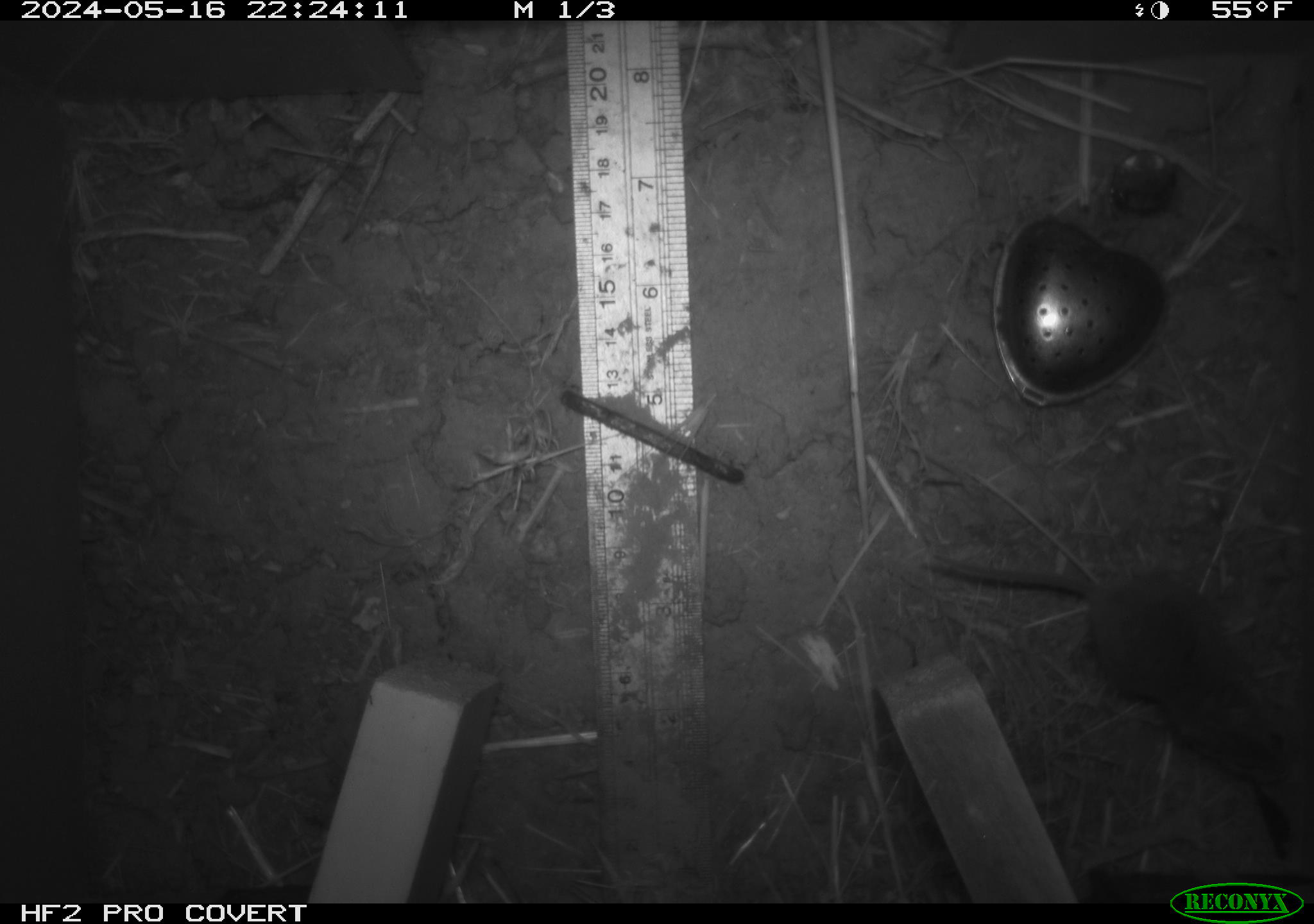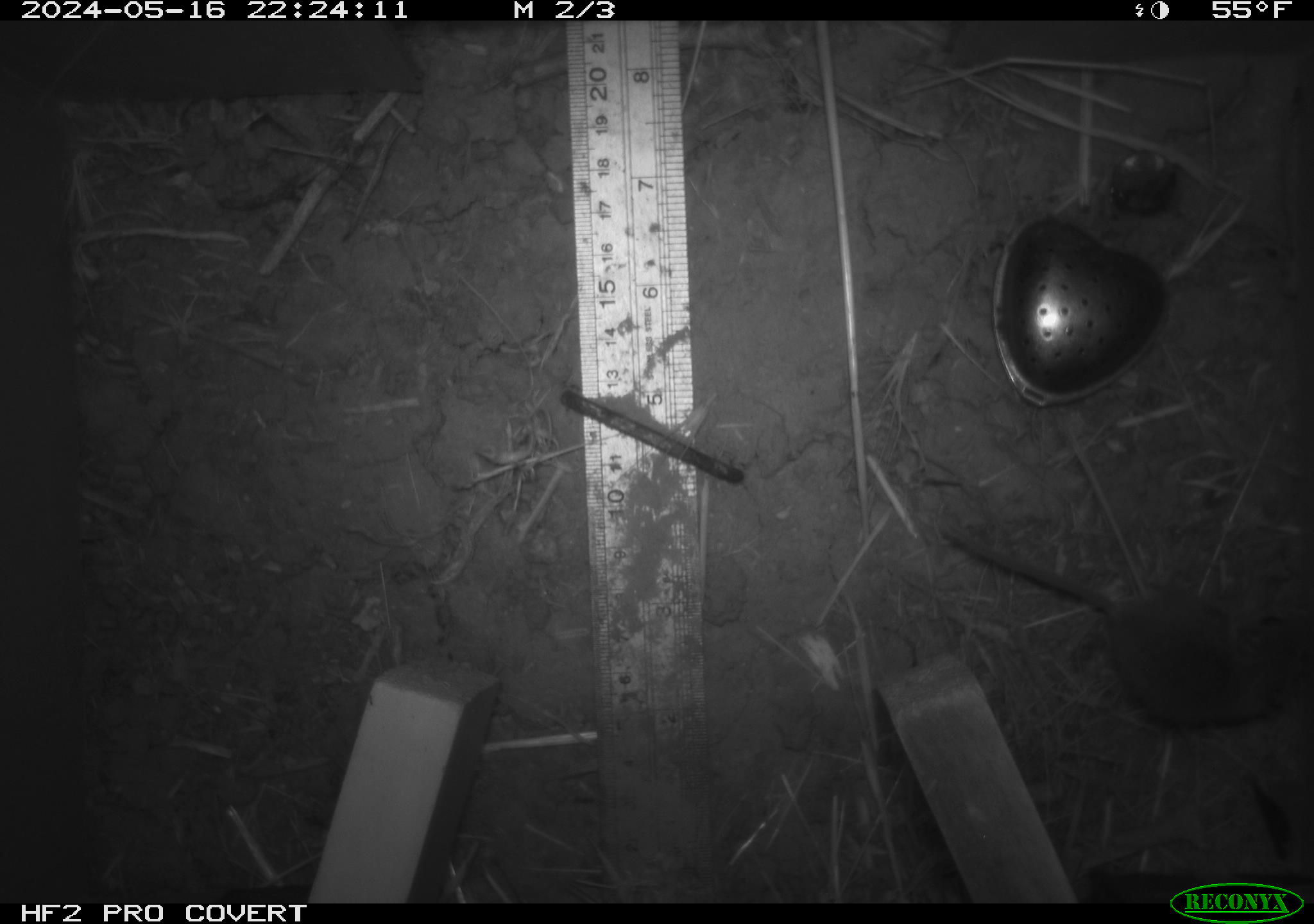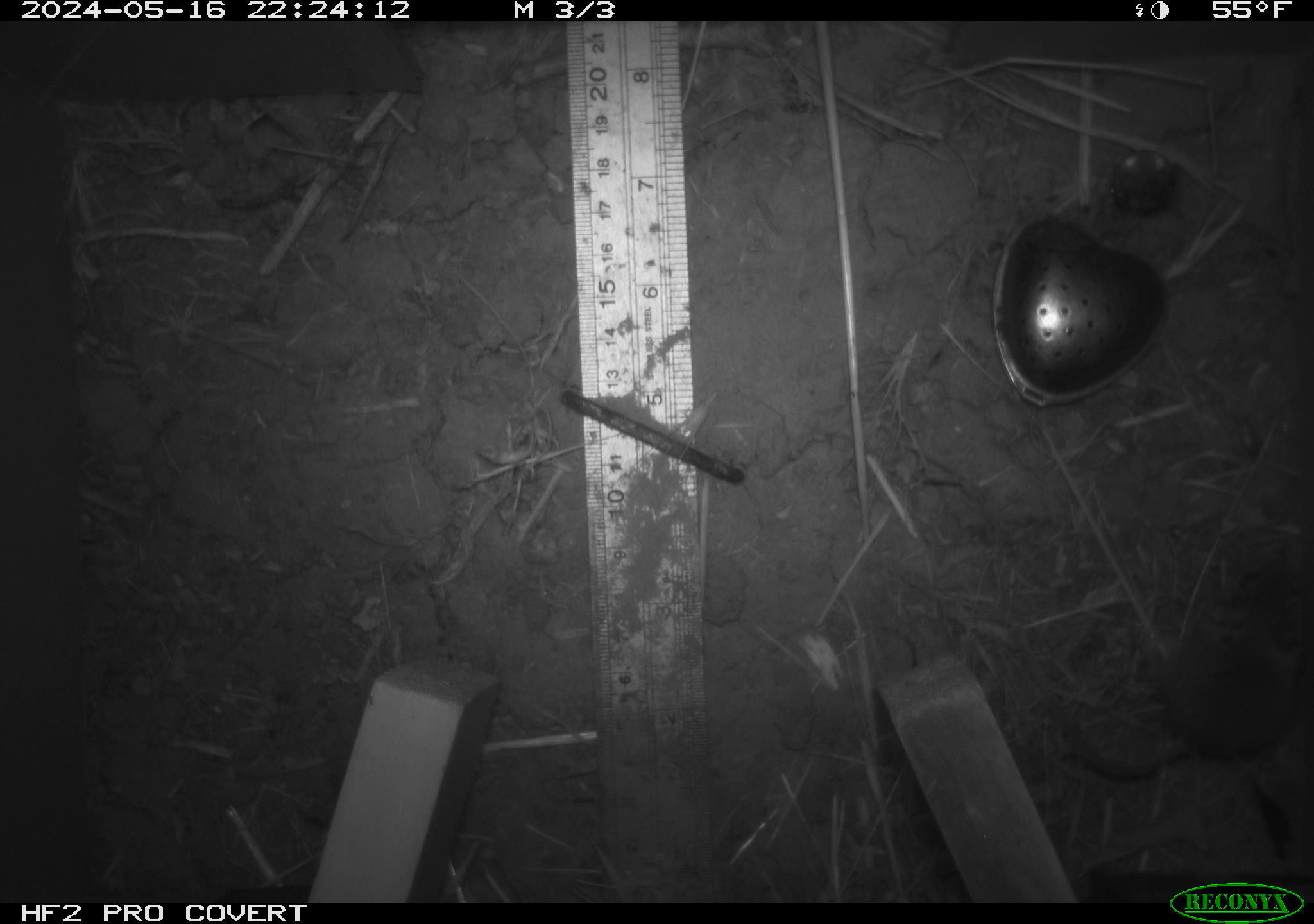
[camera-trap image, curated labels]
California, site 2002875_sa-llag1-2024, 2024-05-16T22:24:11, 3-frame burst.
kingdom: Animalia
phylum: Chordata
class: Mammalia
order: Rodentia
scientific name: Rodentia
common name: mouse species